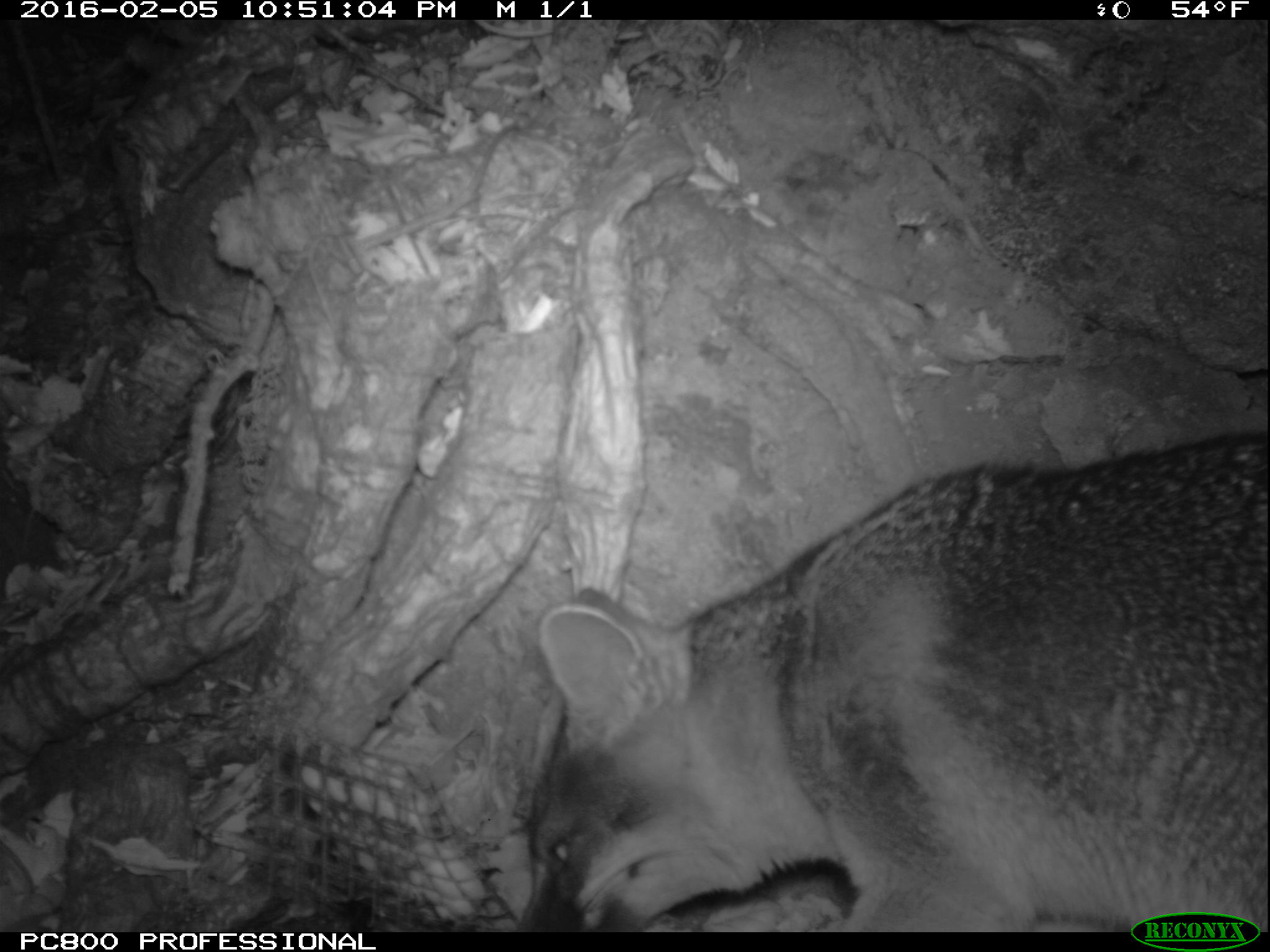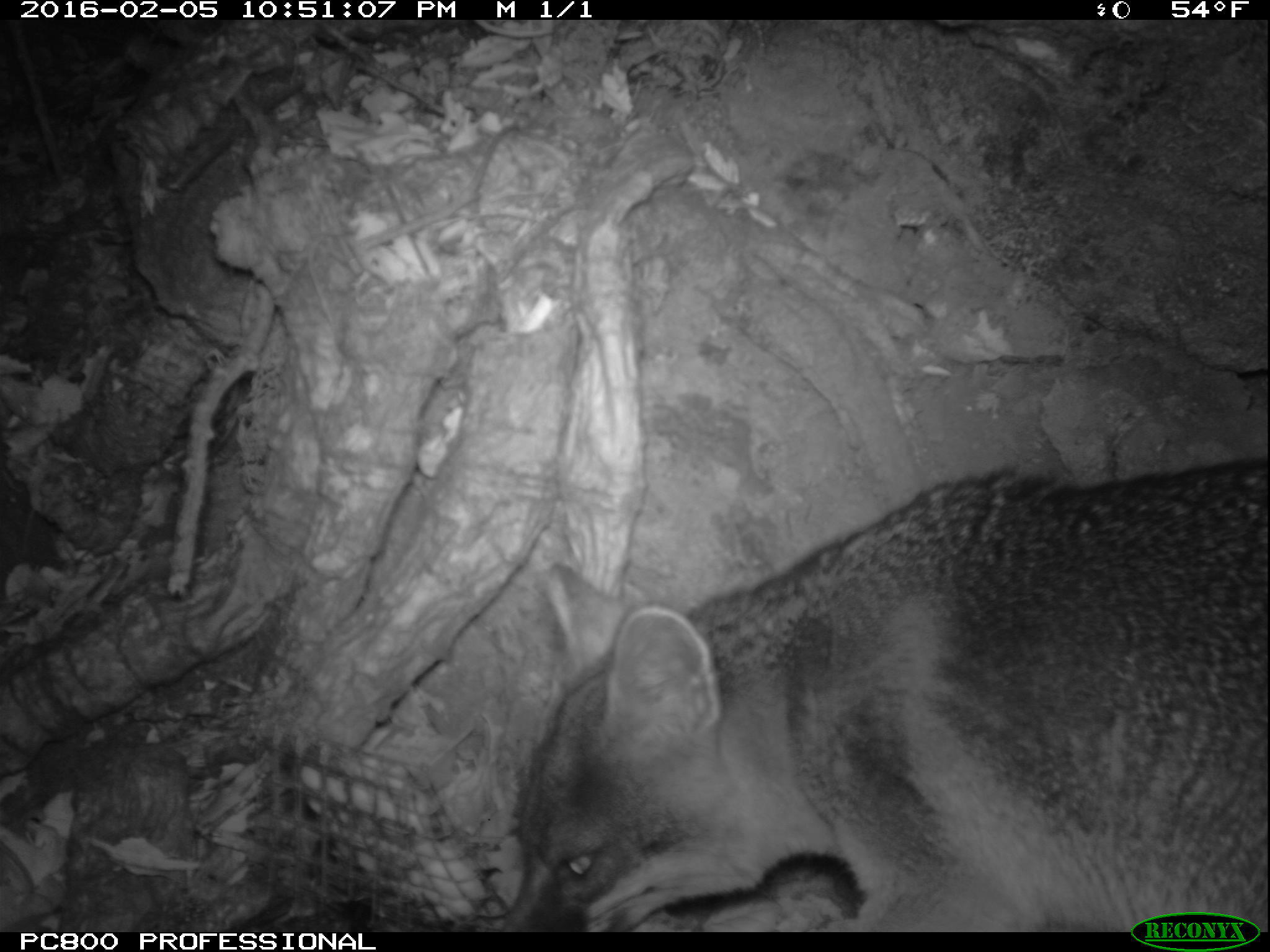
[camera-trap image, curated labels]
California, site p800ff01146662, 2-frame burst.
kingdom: Animalia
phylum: Chordata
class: Mammalia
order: Carnivora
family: Canidae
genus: Urocyon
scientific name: Urocyon littoralis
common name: island fox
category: fox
Fox (island fox) (Urocyon littoralis).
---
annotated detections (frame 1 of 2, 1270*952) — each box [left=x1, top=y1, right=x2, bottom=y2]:
fox: [left=512, top=430, right=1269, bottom=932]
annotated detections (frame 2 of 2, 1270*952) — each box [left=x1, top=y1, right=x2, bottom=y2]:
fox: [left=499, top=456, right=1269, bottom=931]